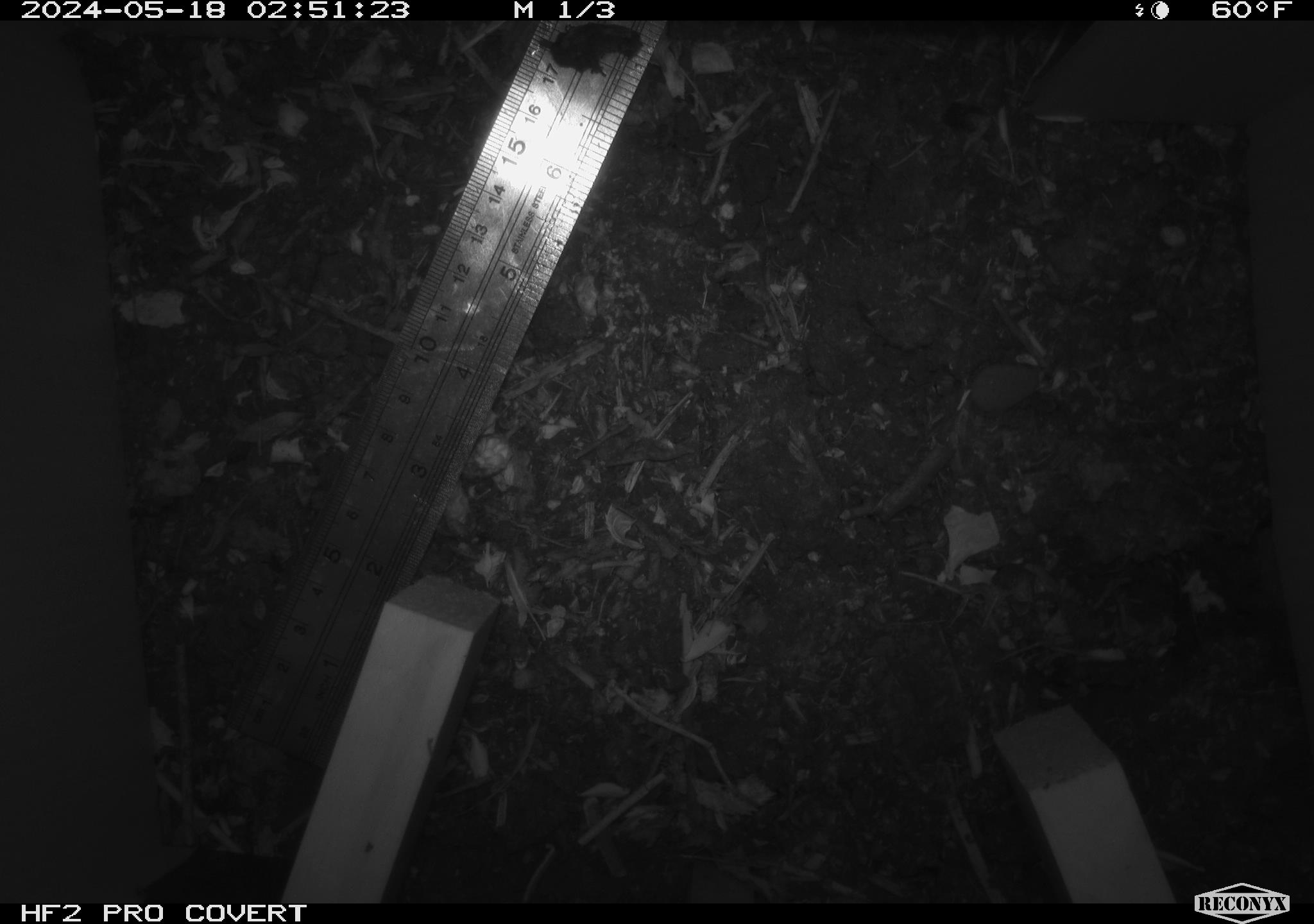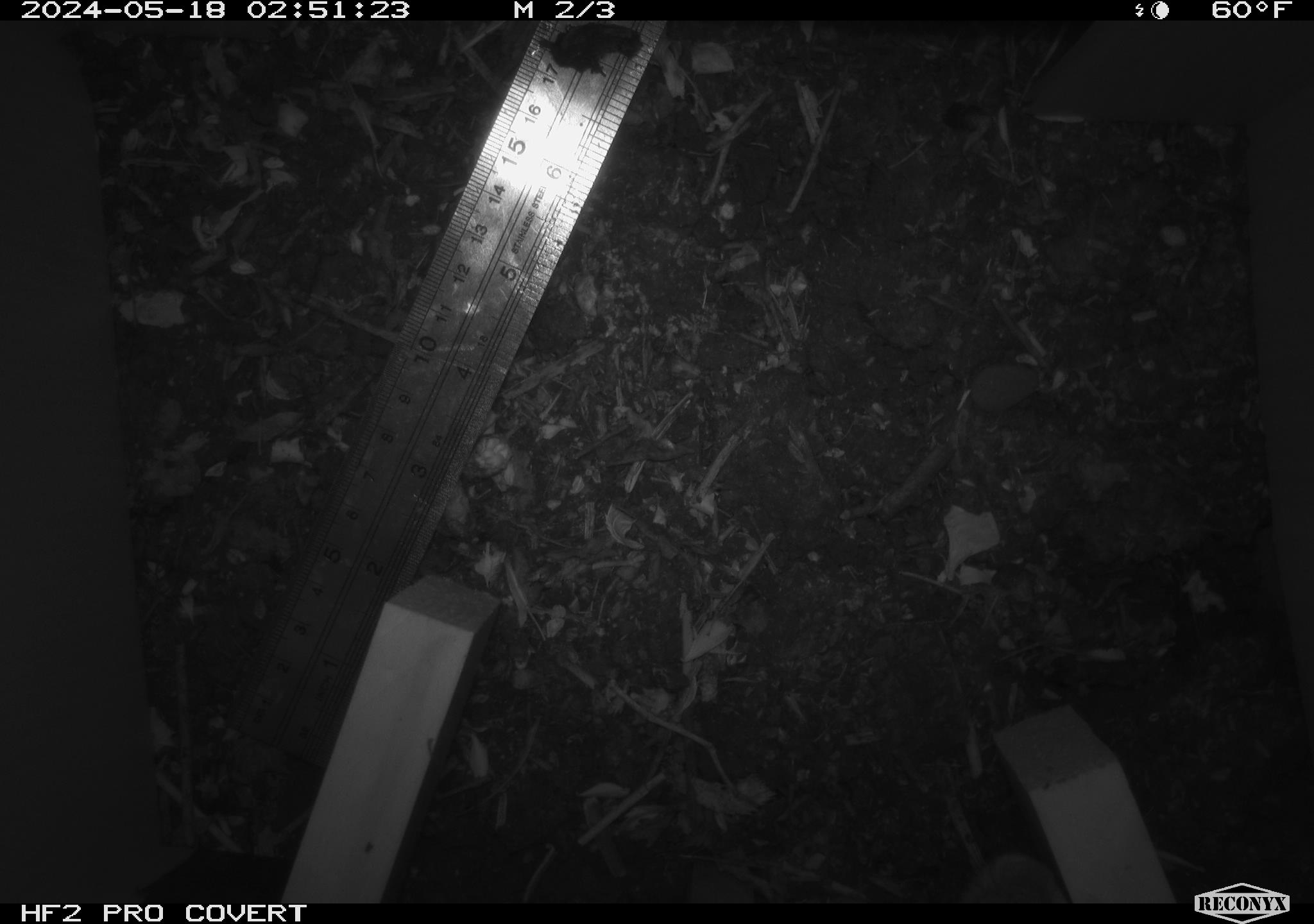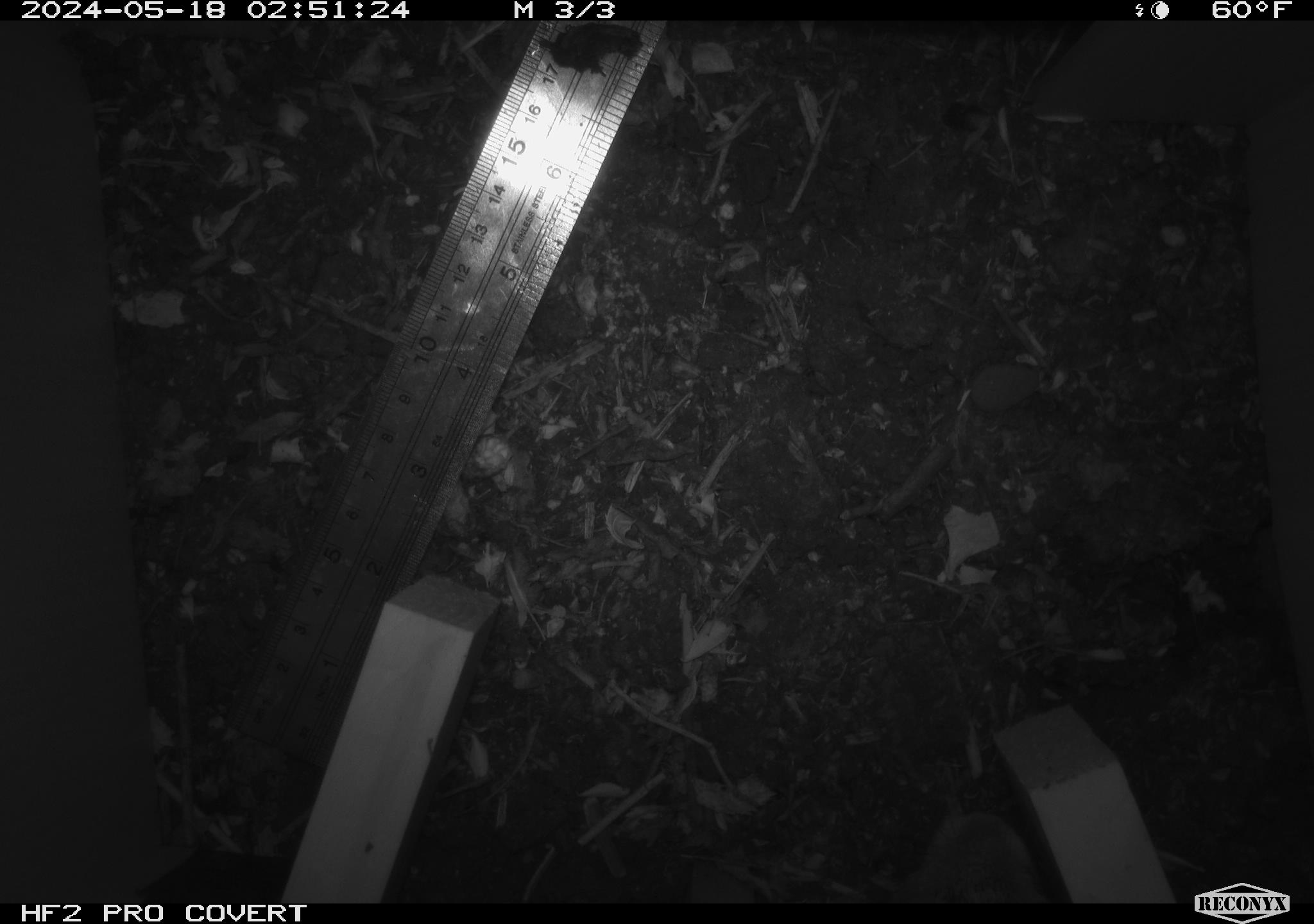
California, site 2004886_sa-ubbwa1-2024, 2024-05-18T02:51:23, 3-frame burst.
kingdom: Animalia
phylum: Chordata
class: Mammalia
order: Lagomorpha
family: Leporidae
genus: Sylvilagus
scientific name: Sylvilagus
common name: cottontail rabbits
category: sylvilagus species